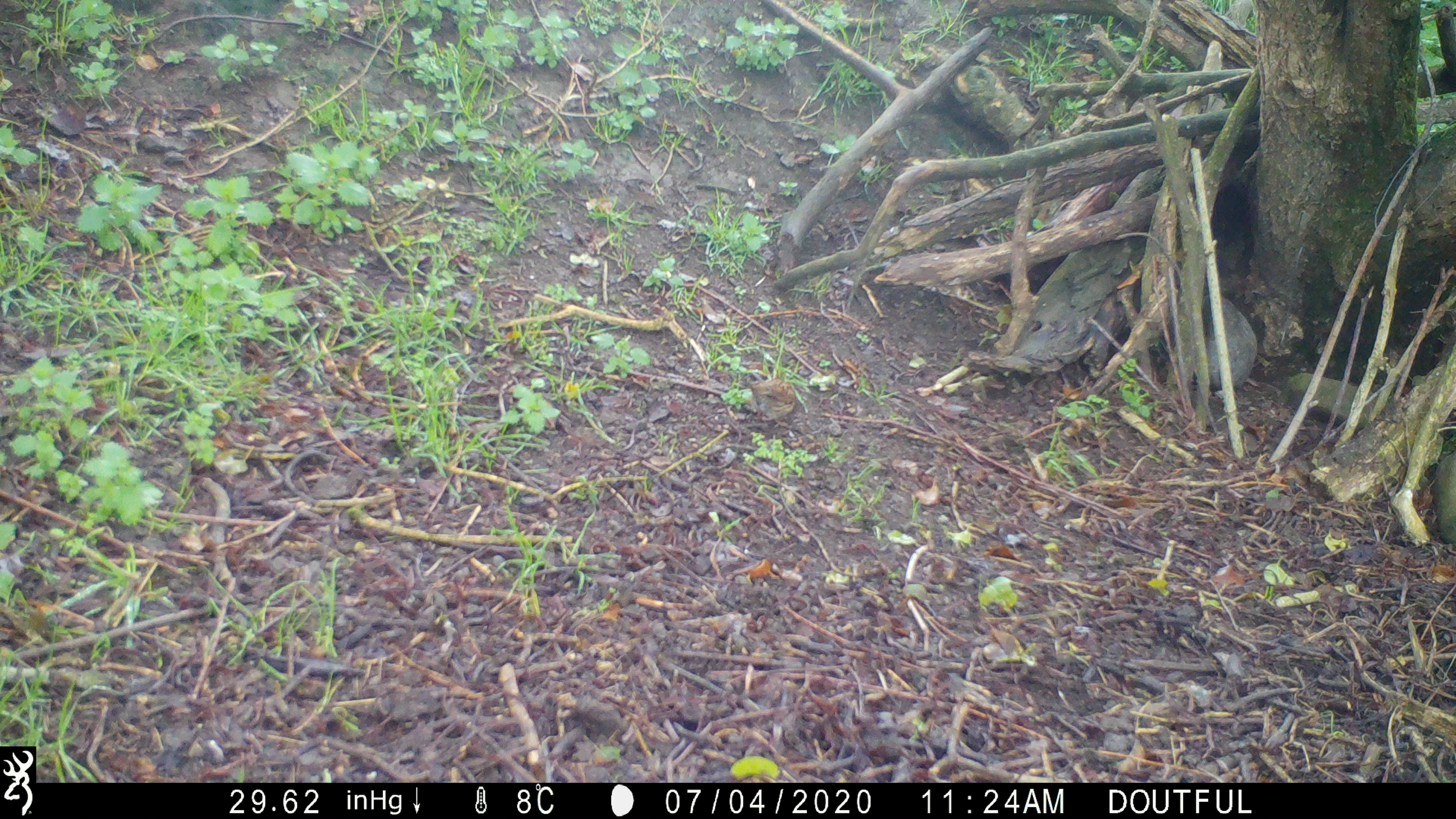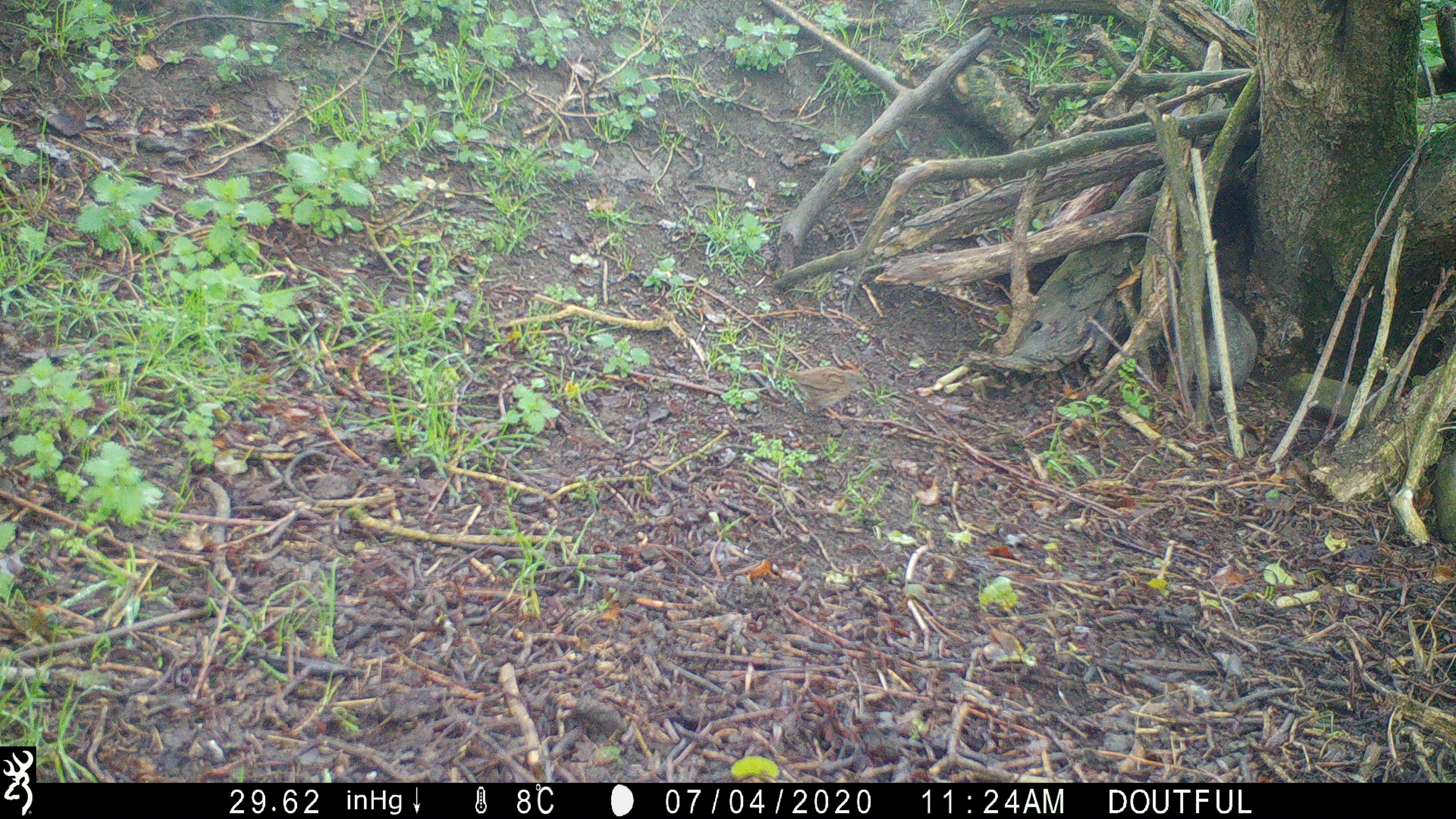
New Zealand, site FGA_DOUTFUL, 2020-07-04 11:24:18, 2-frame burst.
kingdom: Animalia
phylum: Chordata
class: Aves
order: Passeriformes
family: Prunellidae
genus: Prunella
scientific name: Prunella modularis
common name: dunnock